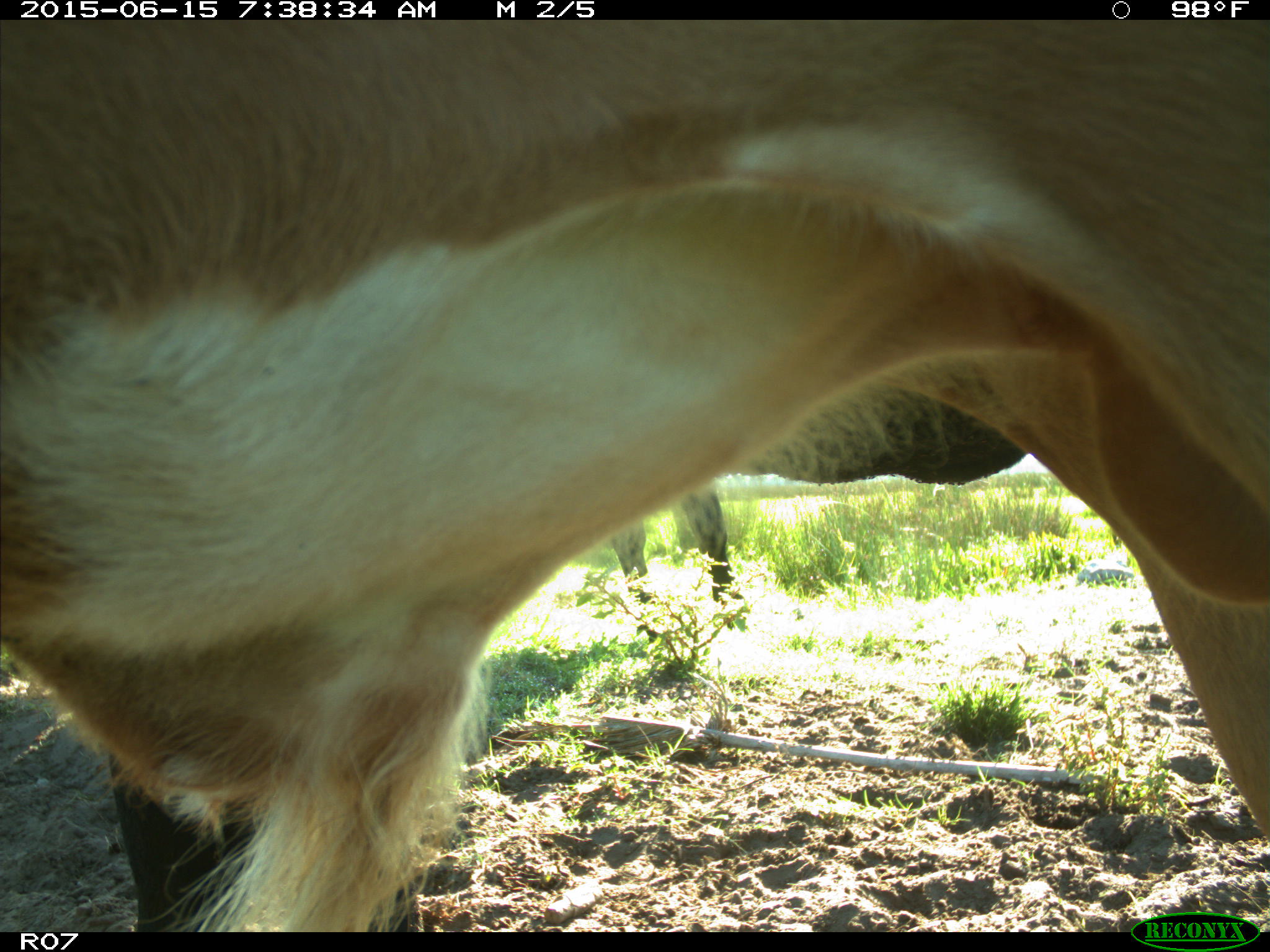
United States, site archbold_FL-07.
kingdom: Animalia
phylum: Chordata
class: Mammalia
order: Artiodactyla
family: Bovidae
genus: Bos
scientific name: Bos taurus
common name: domestic cow